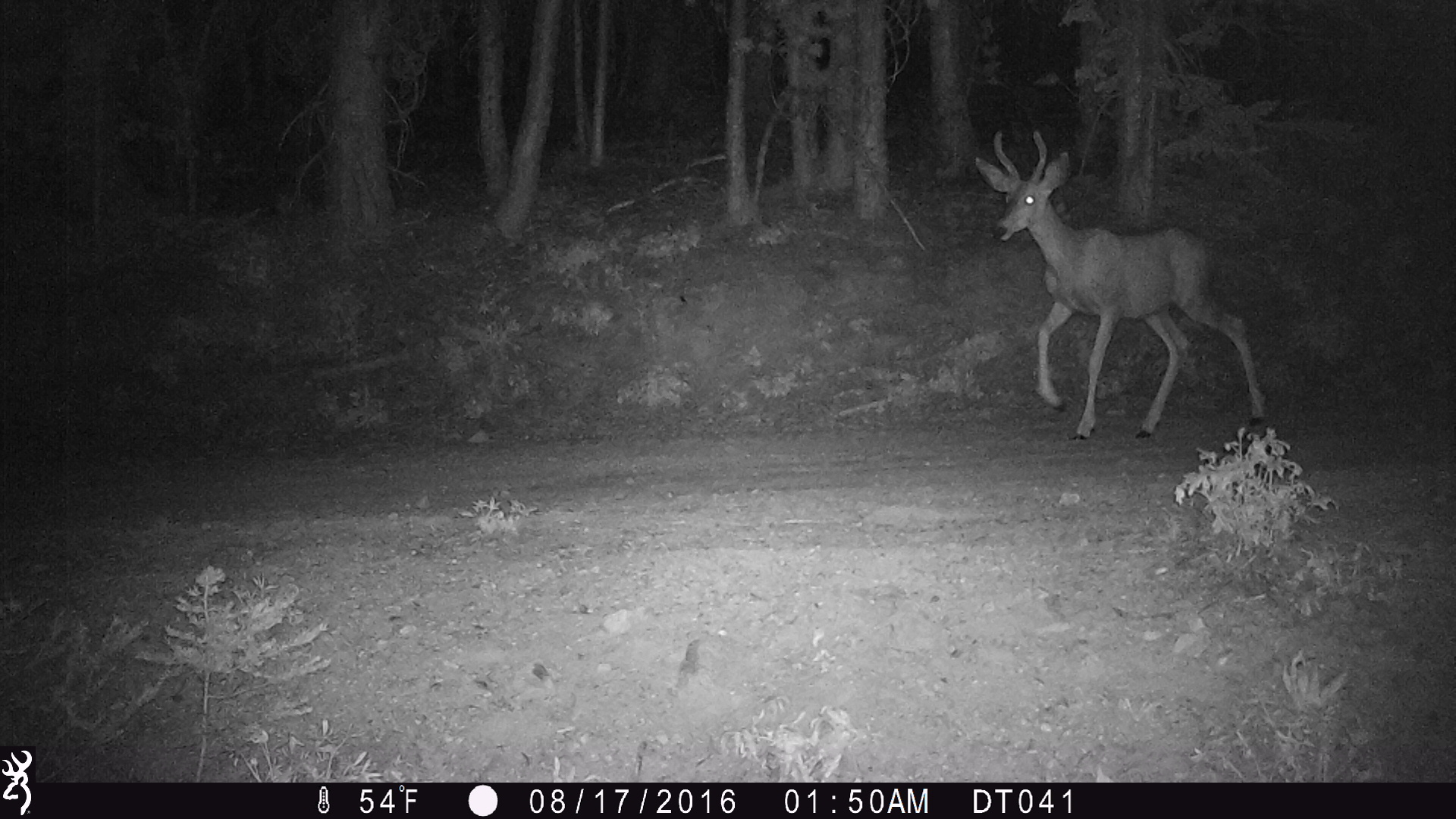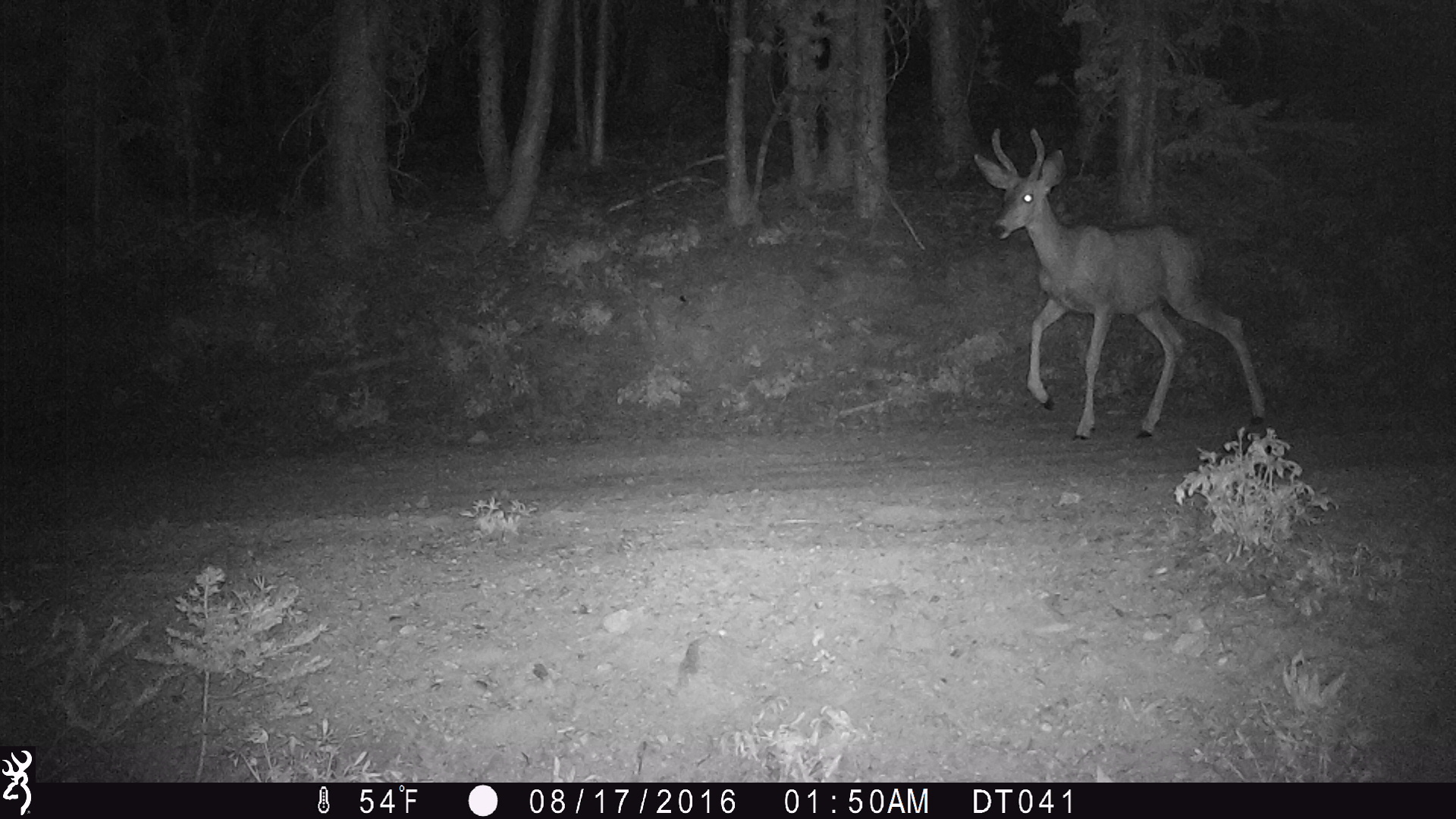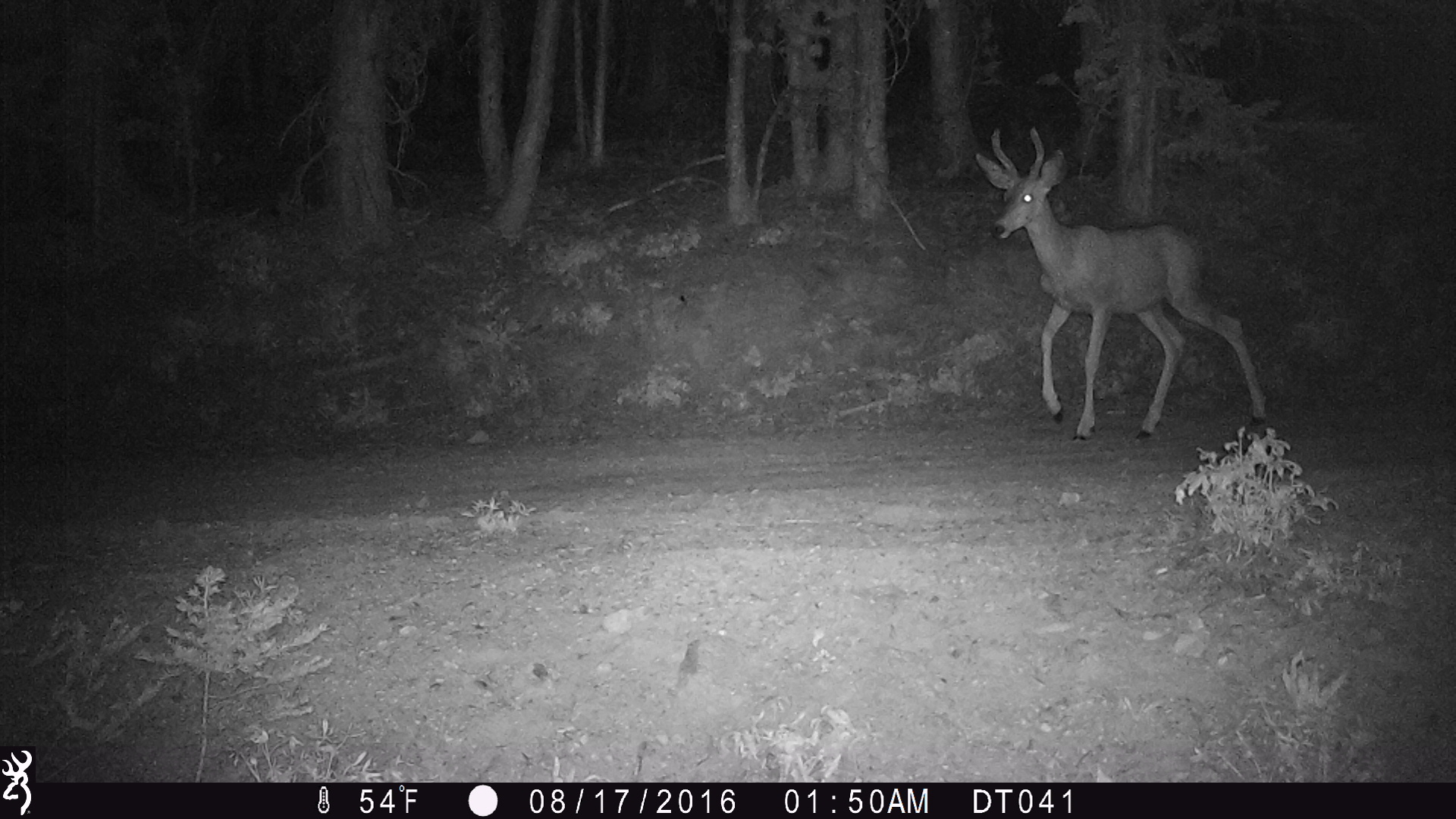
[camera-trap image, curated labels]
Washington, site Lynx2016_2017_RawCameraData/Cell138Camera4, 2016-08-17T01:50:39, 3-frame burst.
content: unidentified animal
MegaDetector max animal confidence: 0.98